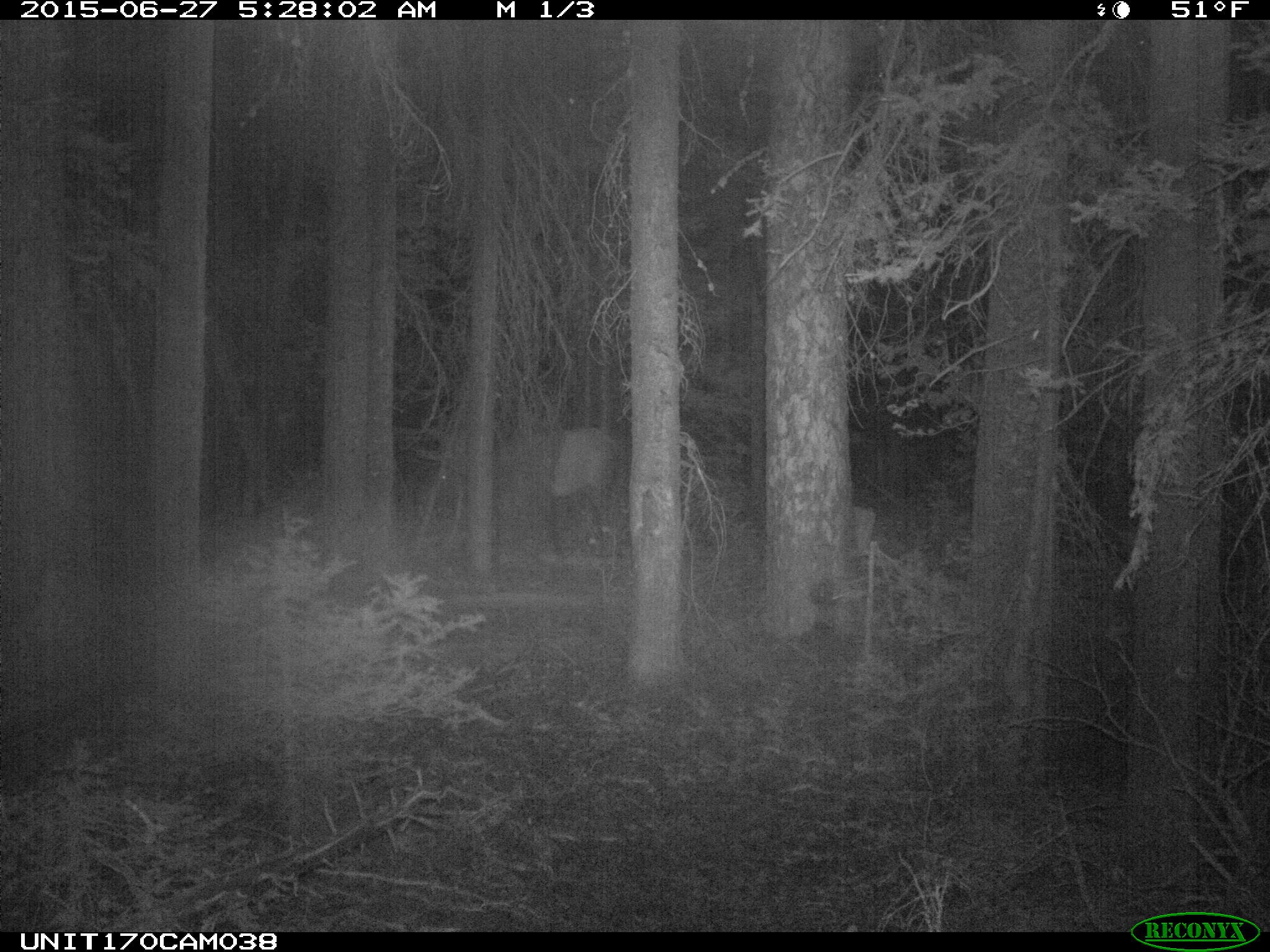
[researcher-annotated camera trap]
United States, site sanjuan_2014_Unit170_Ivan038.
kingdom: Animalia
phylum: Chordata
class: Mammalia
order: Artiodactyla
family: Cervidae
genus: Cervus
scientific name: Cervus elaphus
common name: red deer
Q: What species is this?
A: Cervus elaphus (red deer).